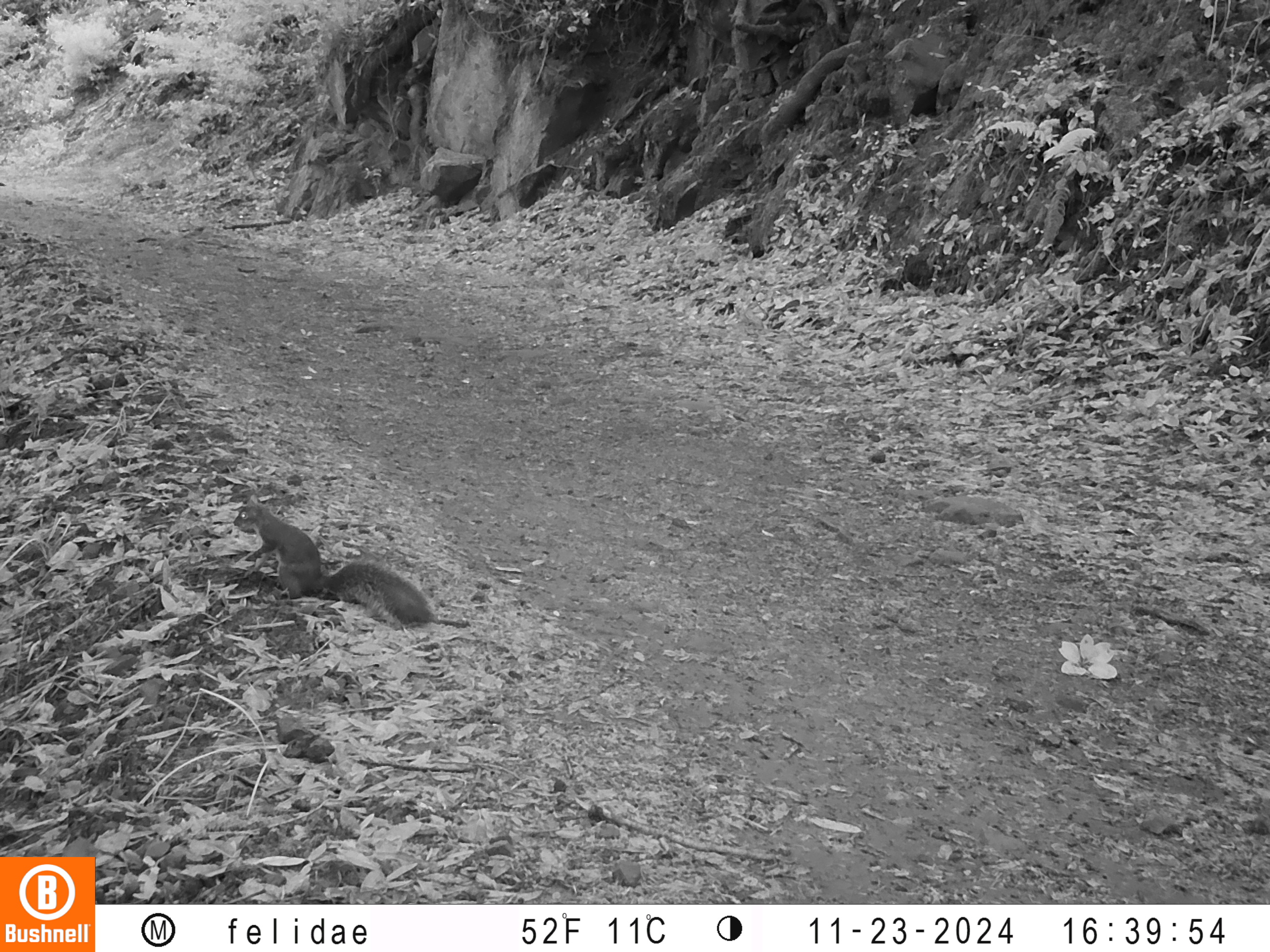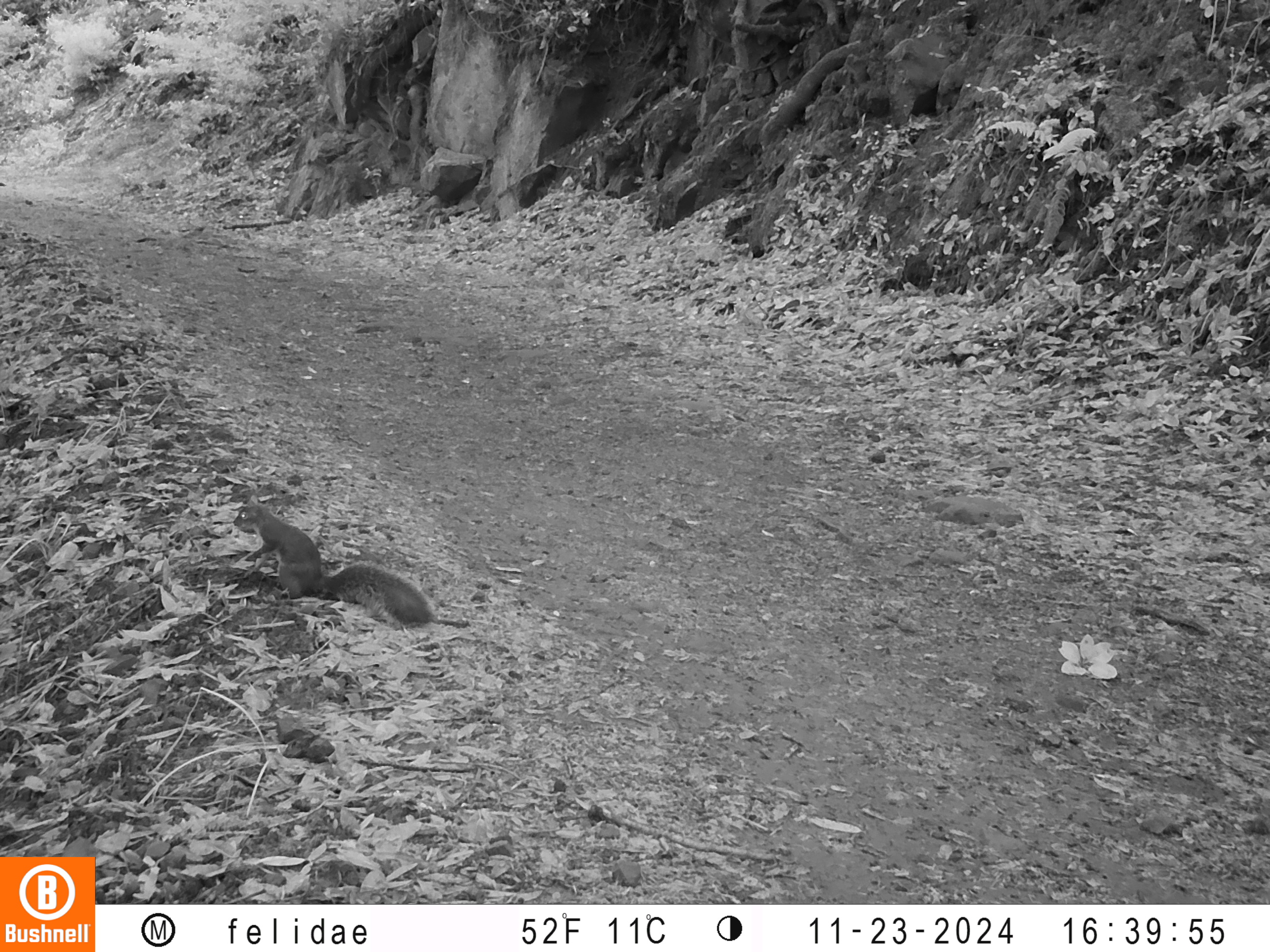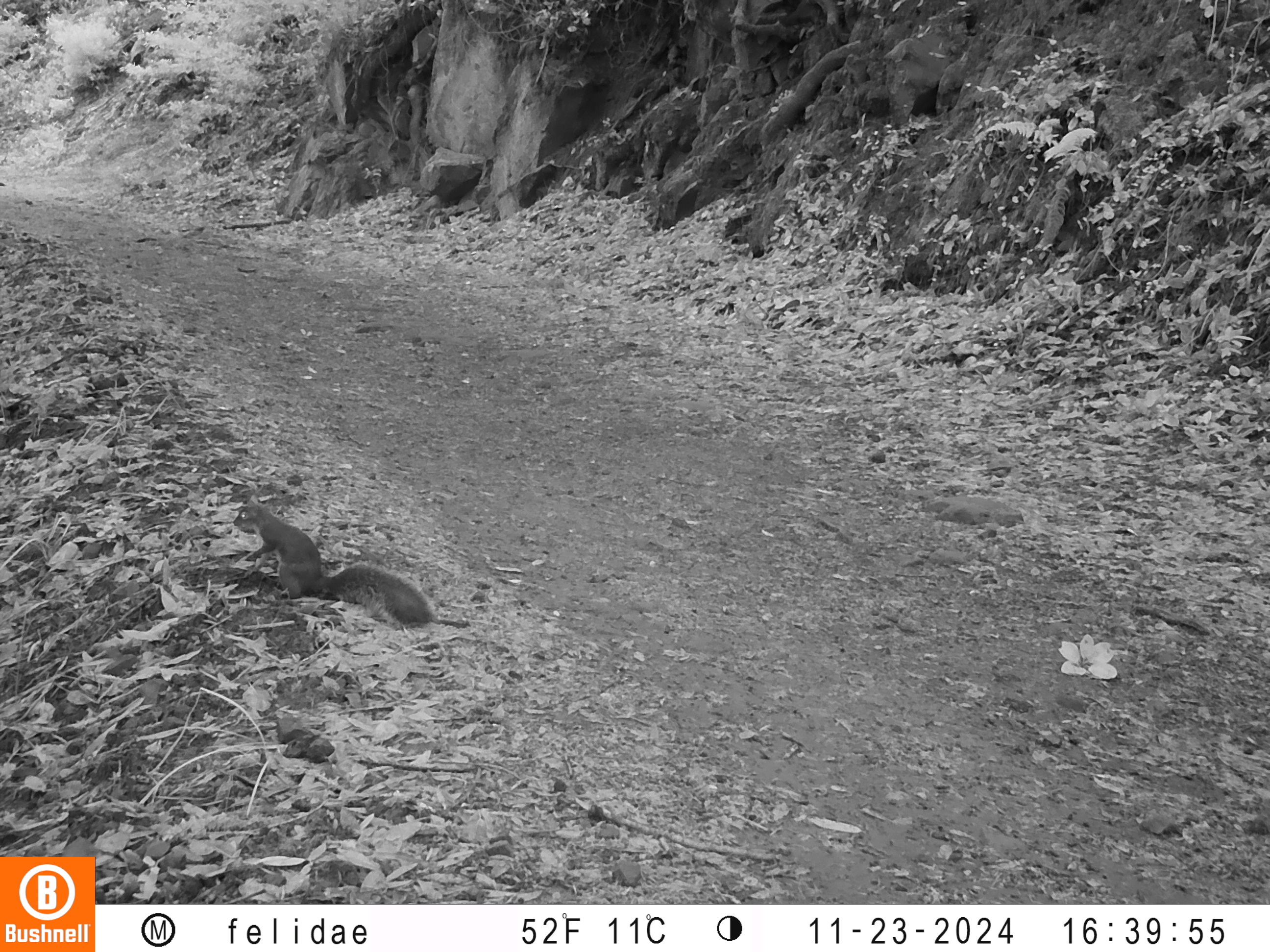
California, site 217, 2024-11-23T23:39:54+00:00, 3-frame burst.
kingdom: Animalia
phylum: Chordata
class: Mammalia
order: Rodentia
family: Sciuridae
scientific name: Sciuridae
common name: squirrel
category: unknown squirrel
Unknown squirrel (squirrel) (Sciuridae).